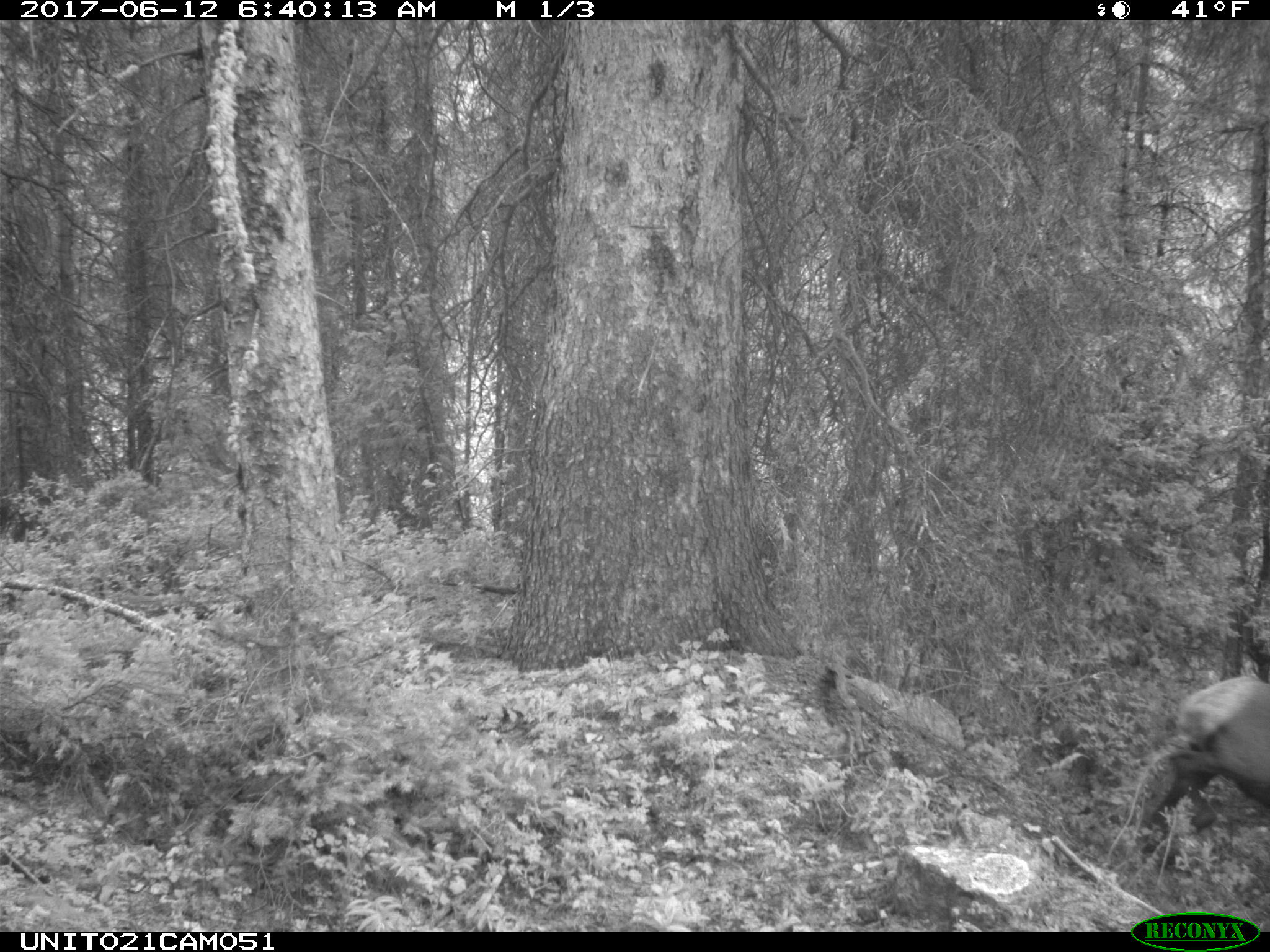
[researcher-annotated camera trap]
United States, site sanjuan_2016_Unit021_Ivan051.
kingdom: Animalia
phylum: Chordata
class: Mammalia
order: Artiodactyla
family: Cervidae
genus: Cervus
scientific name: Cervus elaphus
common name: red deer